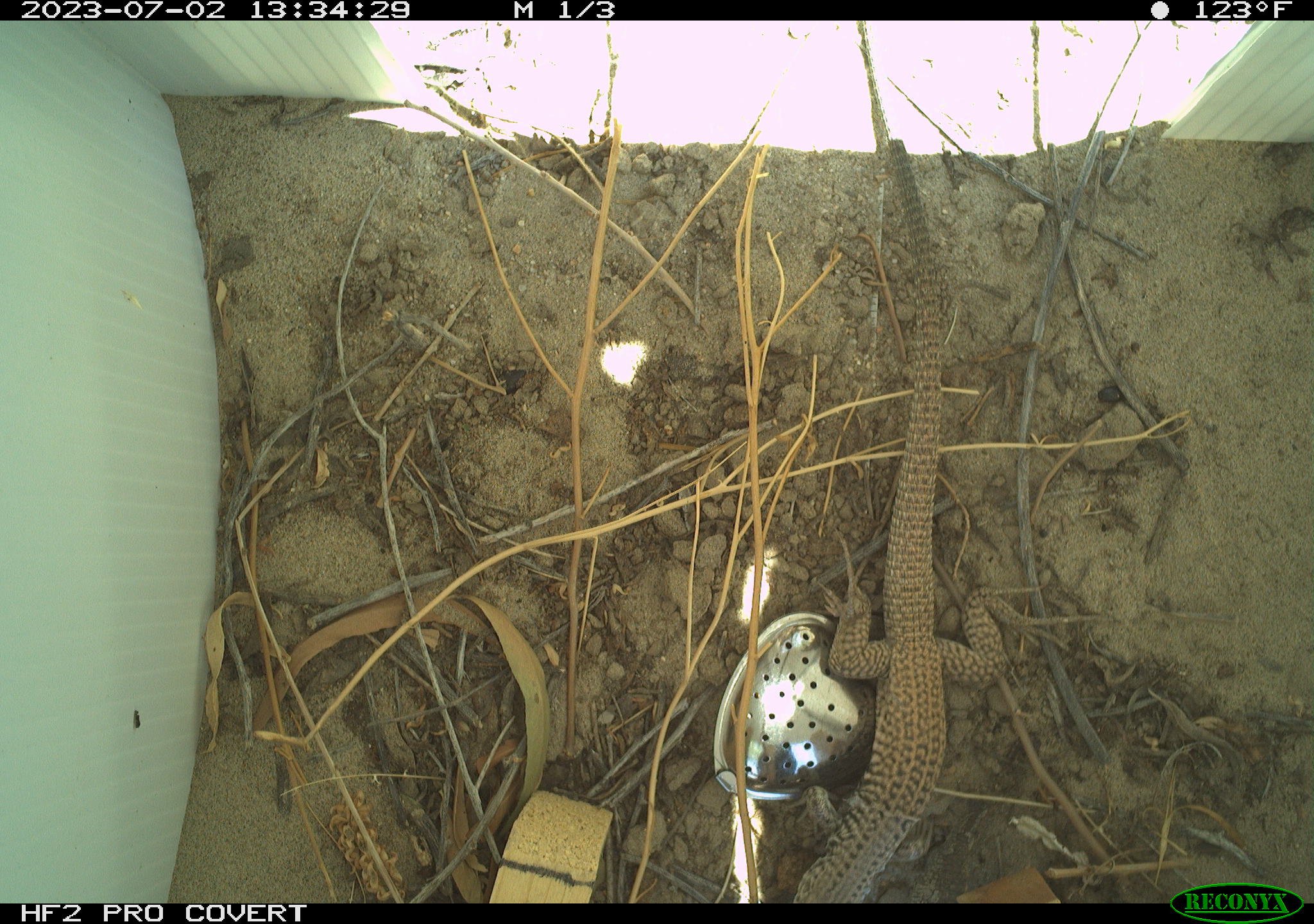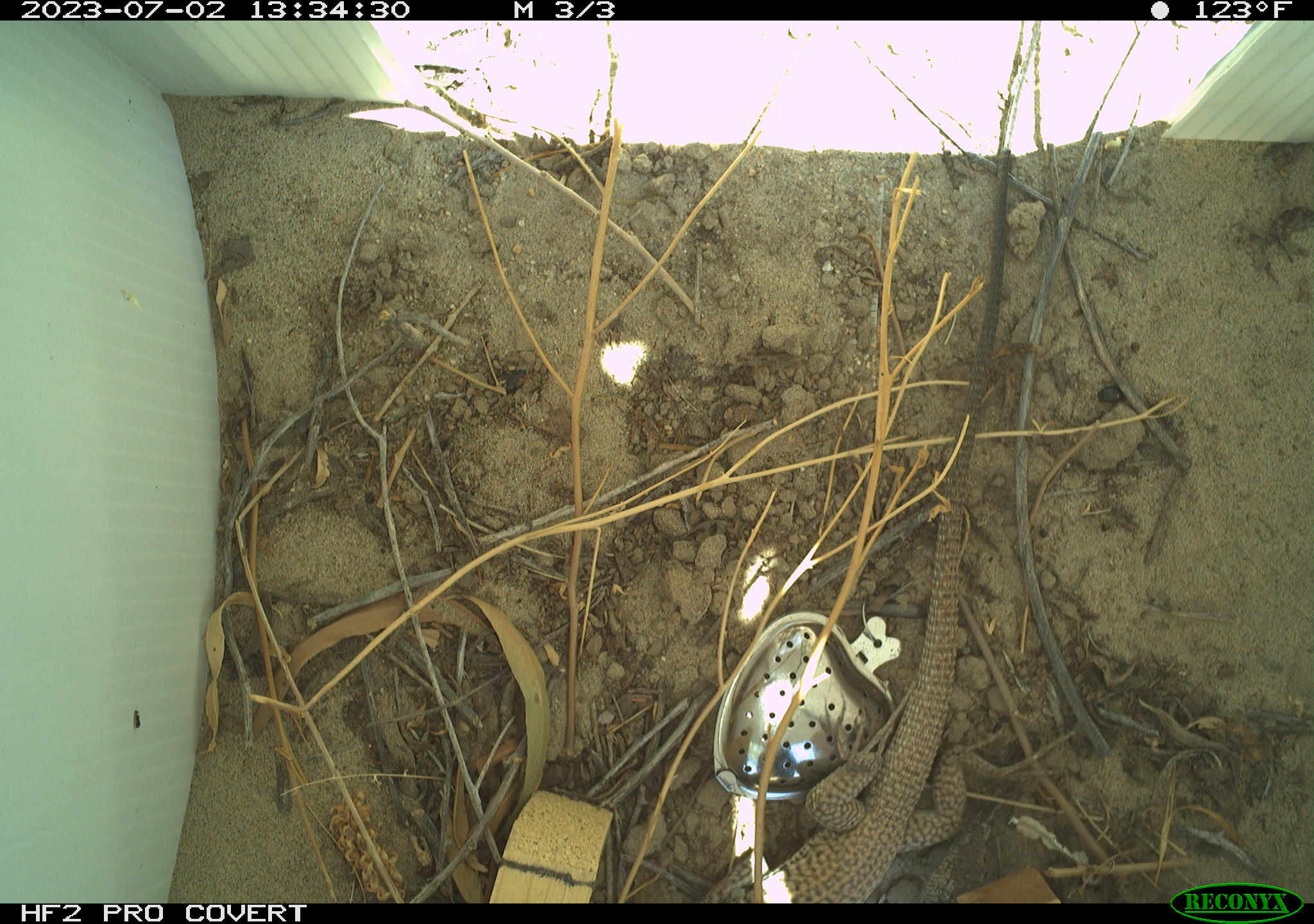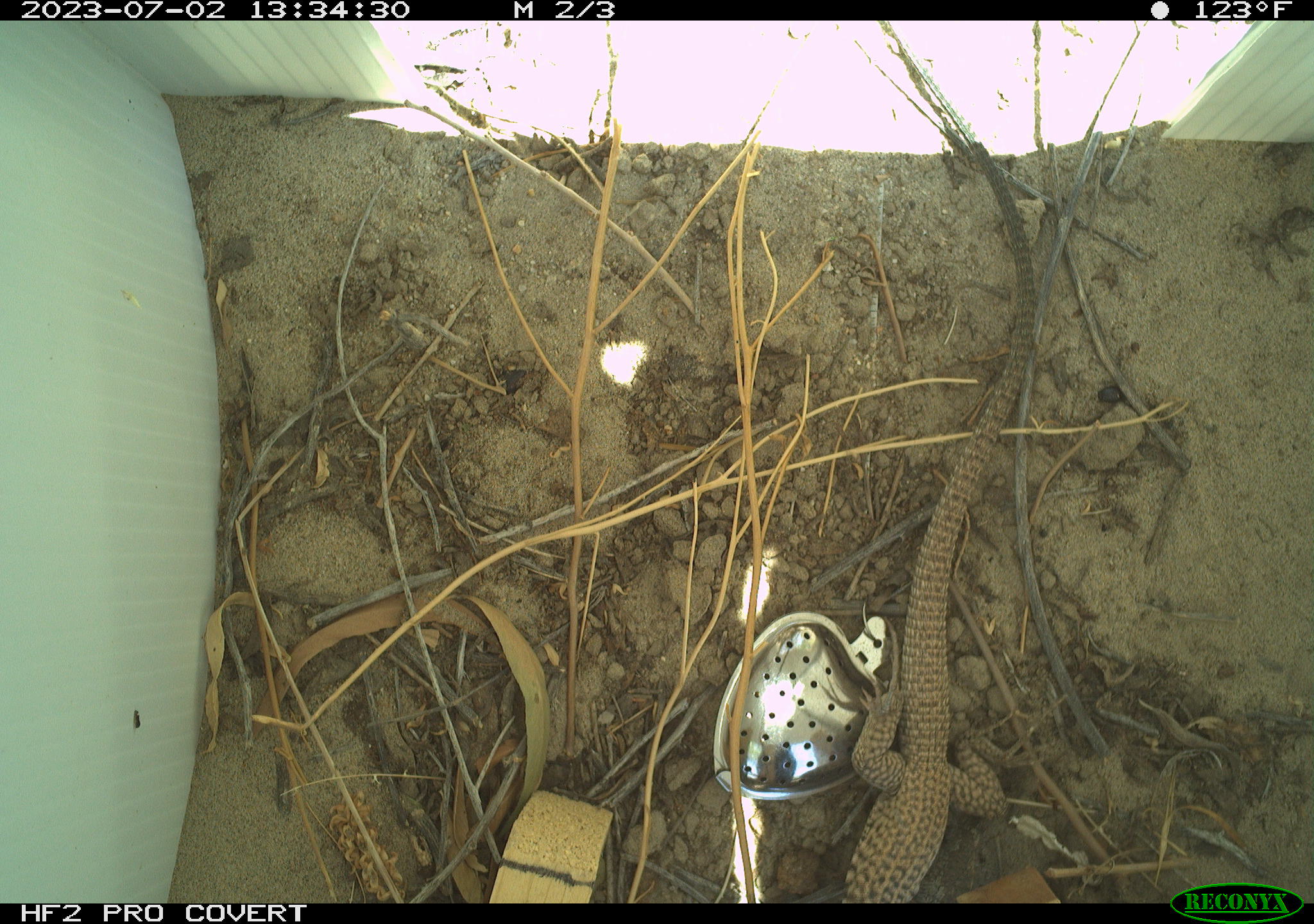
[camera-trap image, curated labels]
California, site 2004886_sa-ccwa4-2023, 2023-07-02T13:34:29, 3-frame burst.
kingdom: Animalia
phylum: Chordata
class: Reptilia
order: Squamata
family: Teiidae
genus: Aspidoscelis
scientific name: Aspidoscelis tigris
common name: western whiptail